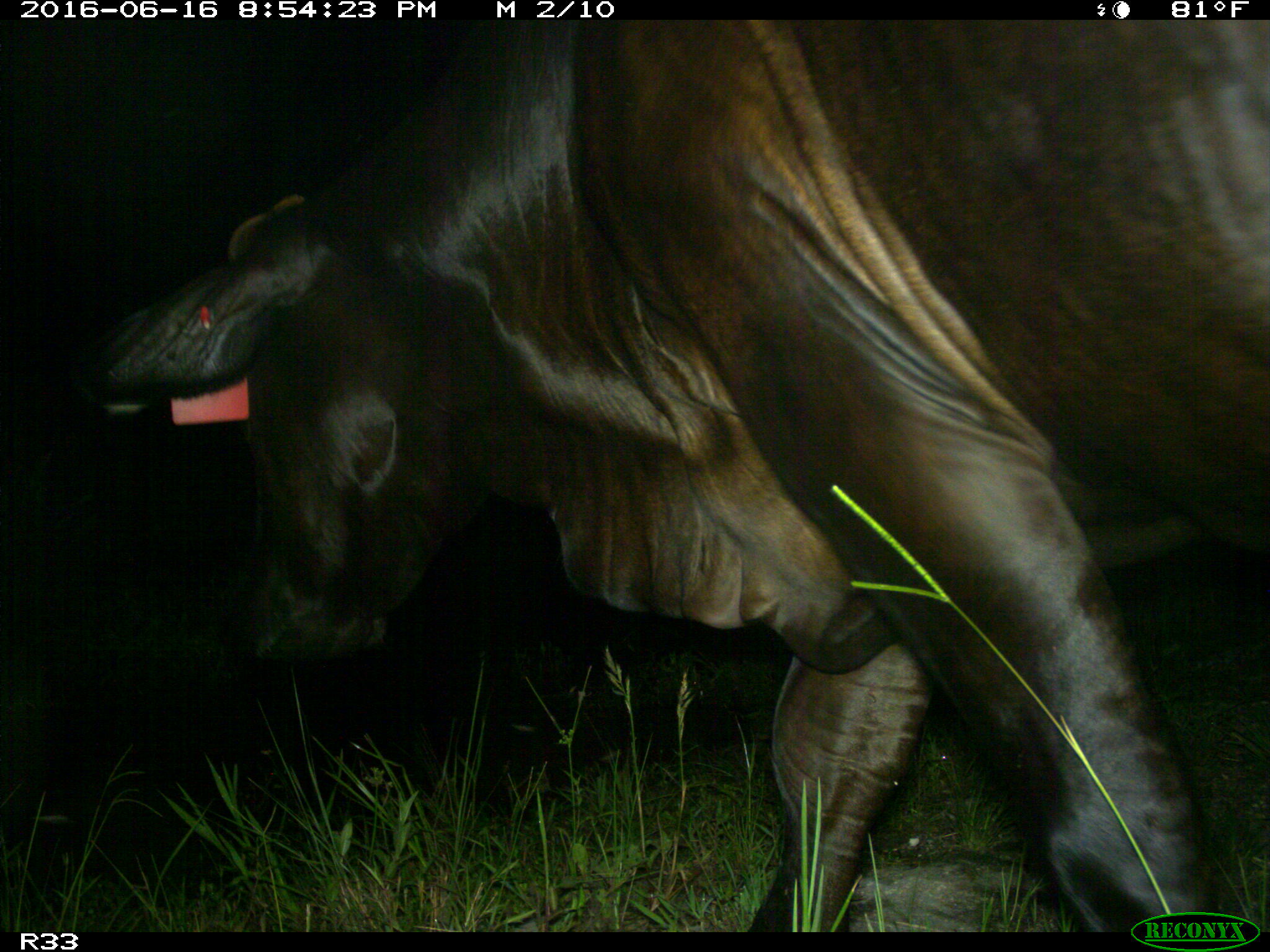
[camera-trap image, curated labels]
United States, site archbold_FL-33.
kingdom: Animalia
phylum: Chordata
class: Mammalia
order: Artiodactyla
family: Bovidae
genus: Bos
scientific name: Bos taurus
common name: domestic cow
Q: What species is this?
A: Bos taurus (domestic cow).